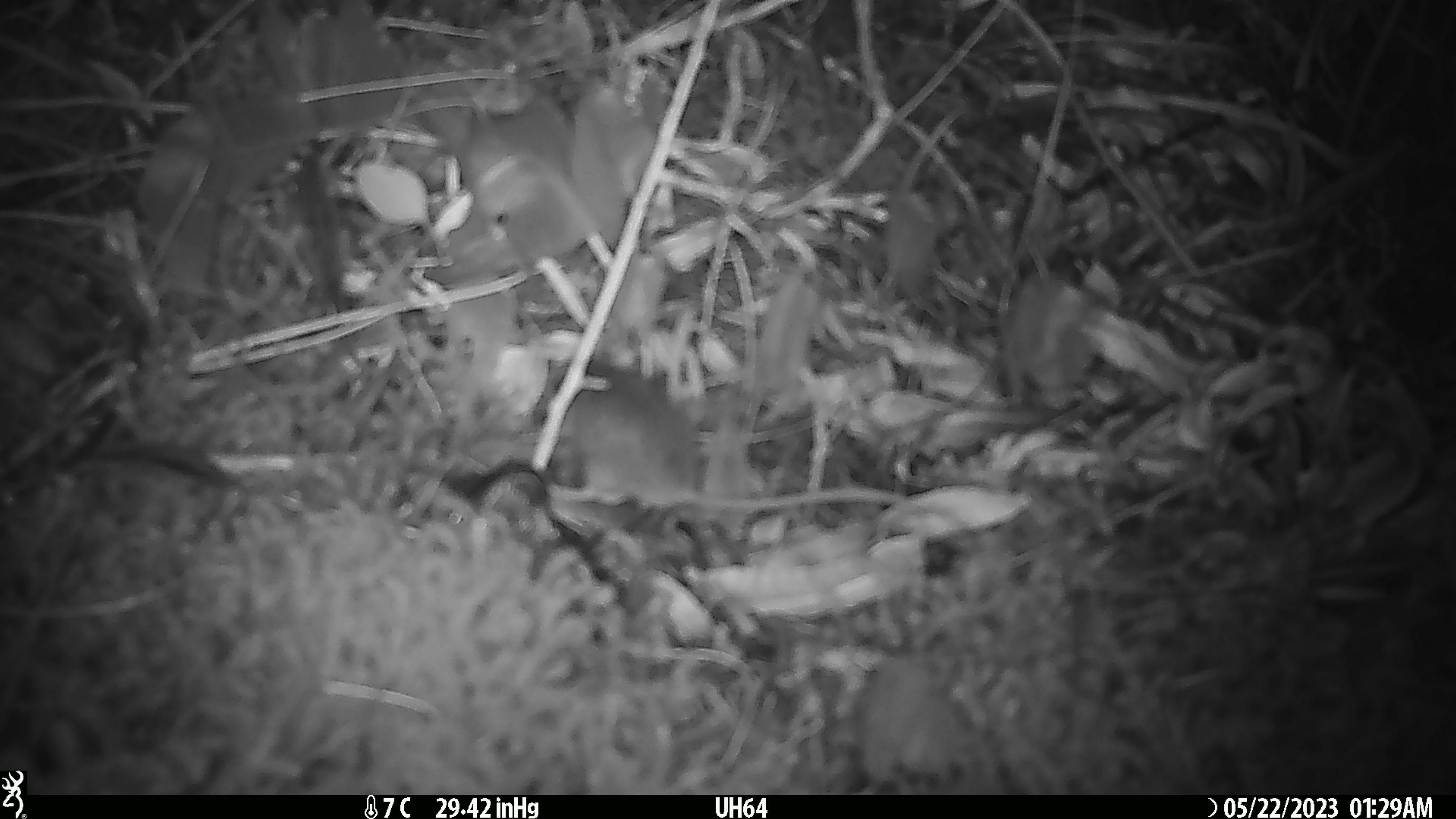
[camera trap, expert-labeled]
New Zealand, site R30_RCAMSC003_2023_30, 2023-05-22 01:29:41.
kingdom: Animalia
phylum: Chordata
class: Mammalia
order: Rodentia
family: Muridae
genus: Mus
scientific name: Mus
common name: mouse